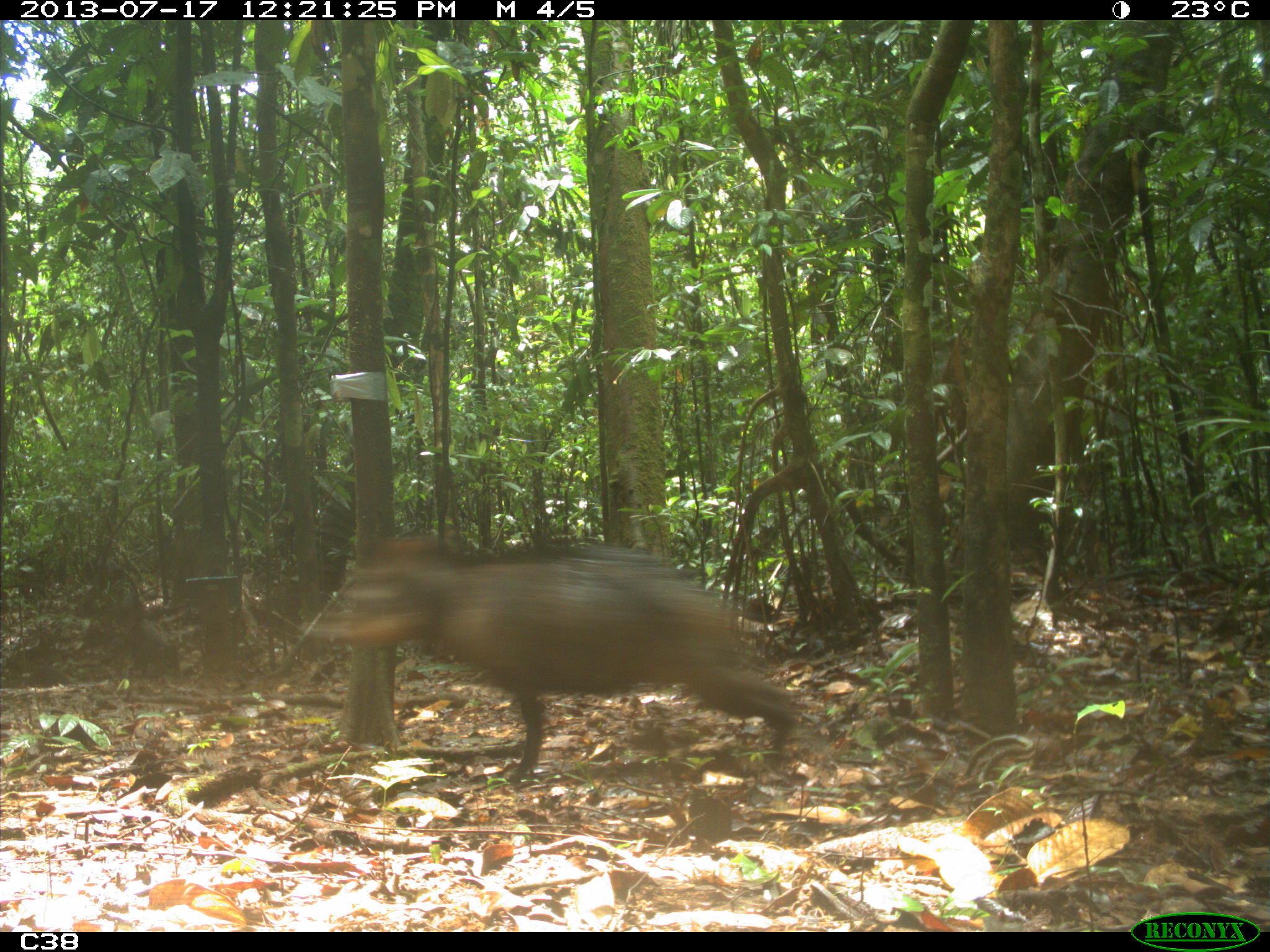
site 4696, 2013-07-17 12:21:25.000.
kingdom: Animalia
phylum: Chordata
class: Mammalia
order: Artiodactyla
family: Tayassuidae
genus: Tayassu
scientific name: Tayassu pecari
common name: white-lipped peccary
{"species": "Tayassu pecari (white-lipped peccary)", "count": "9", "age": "adult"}